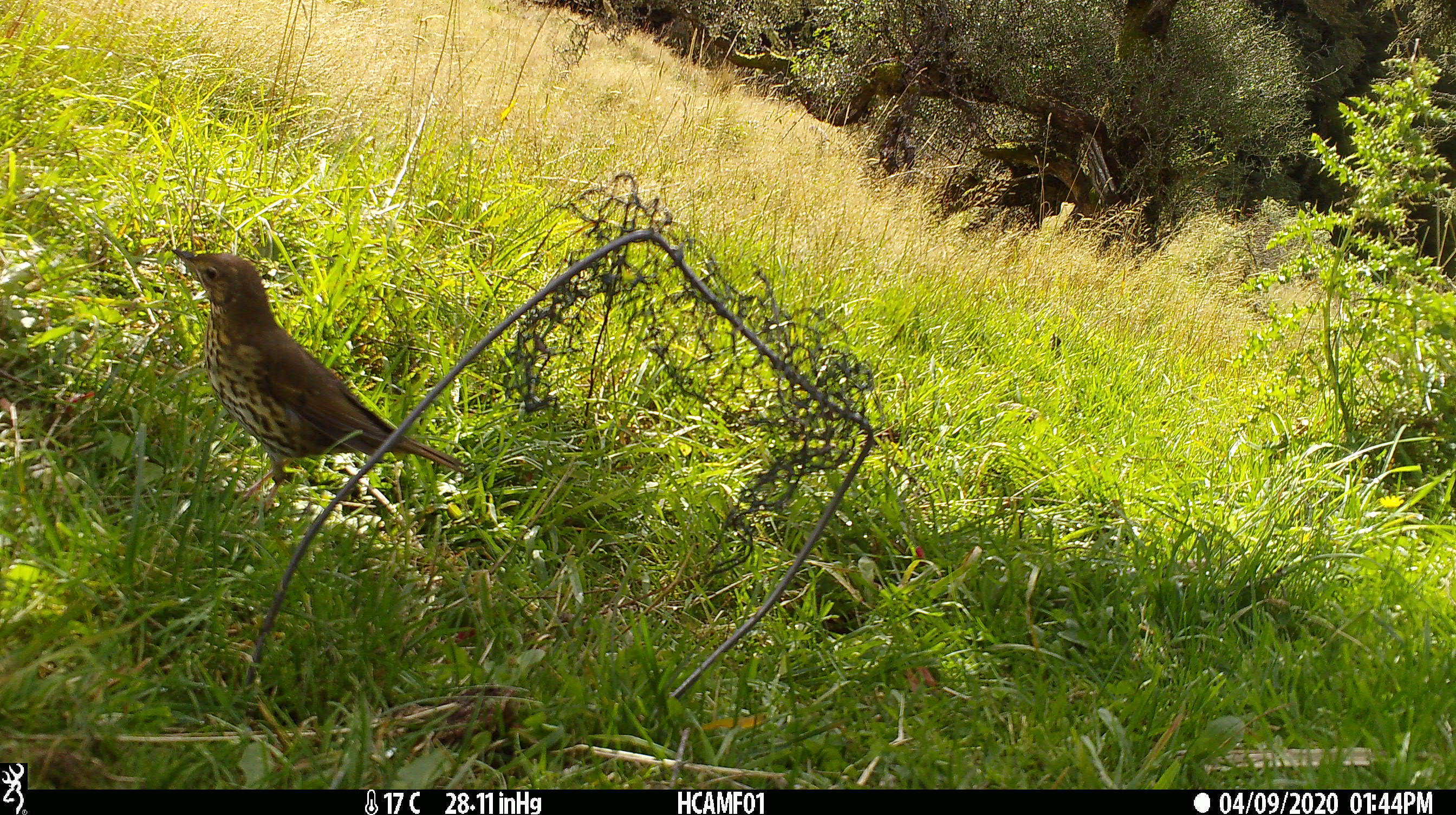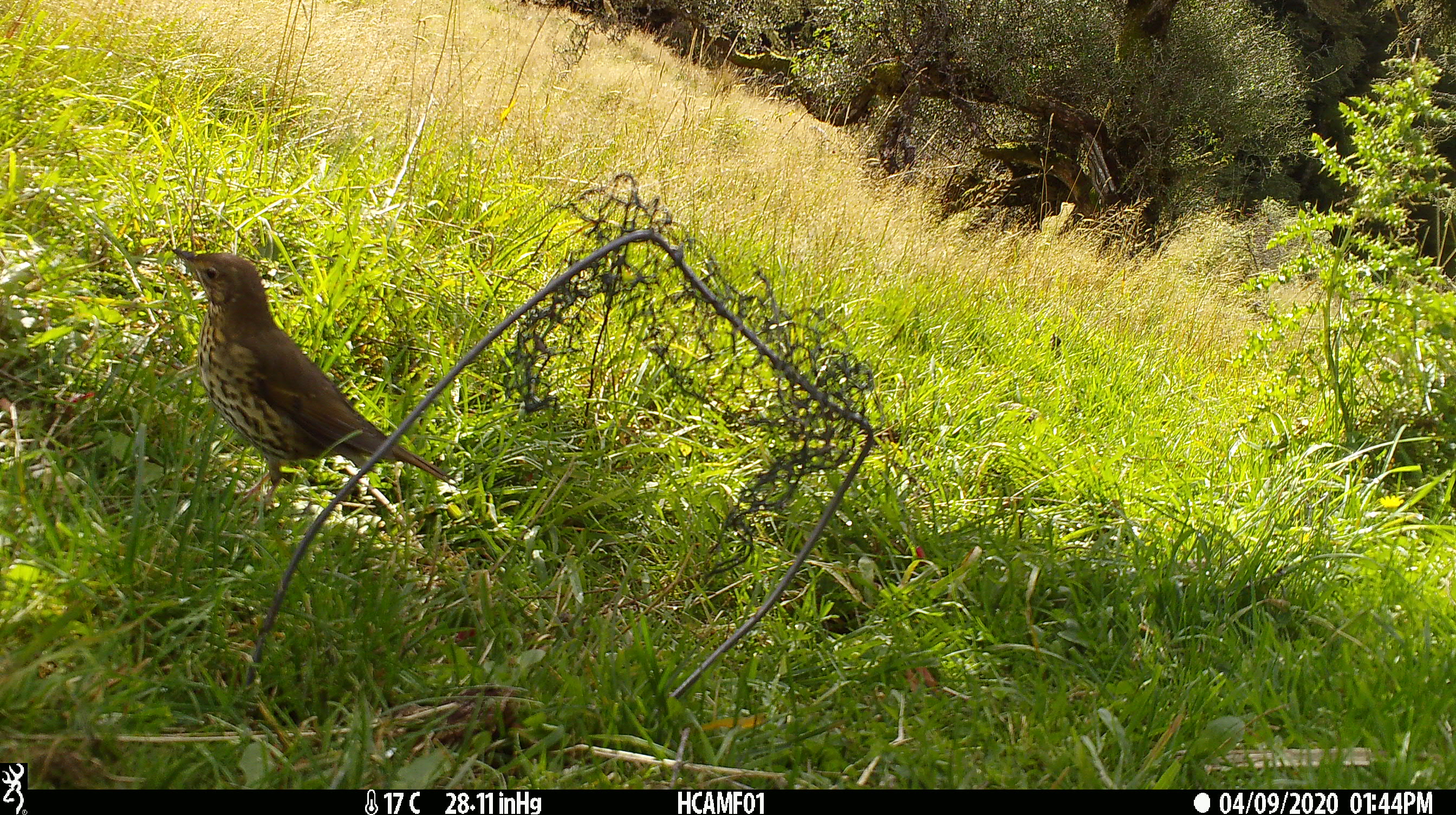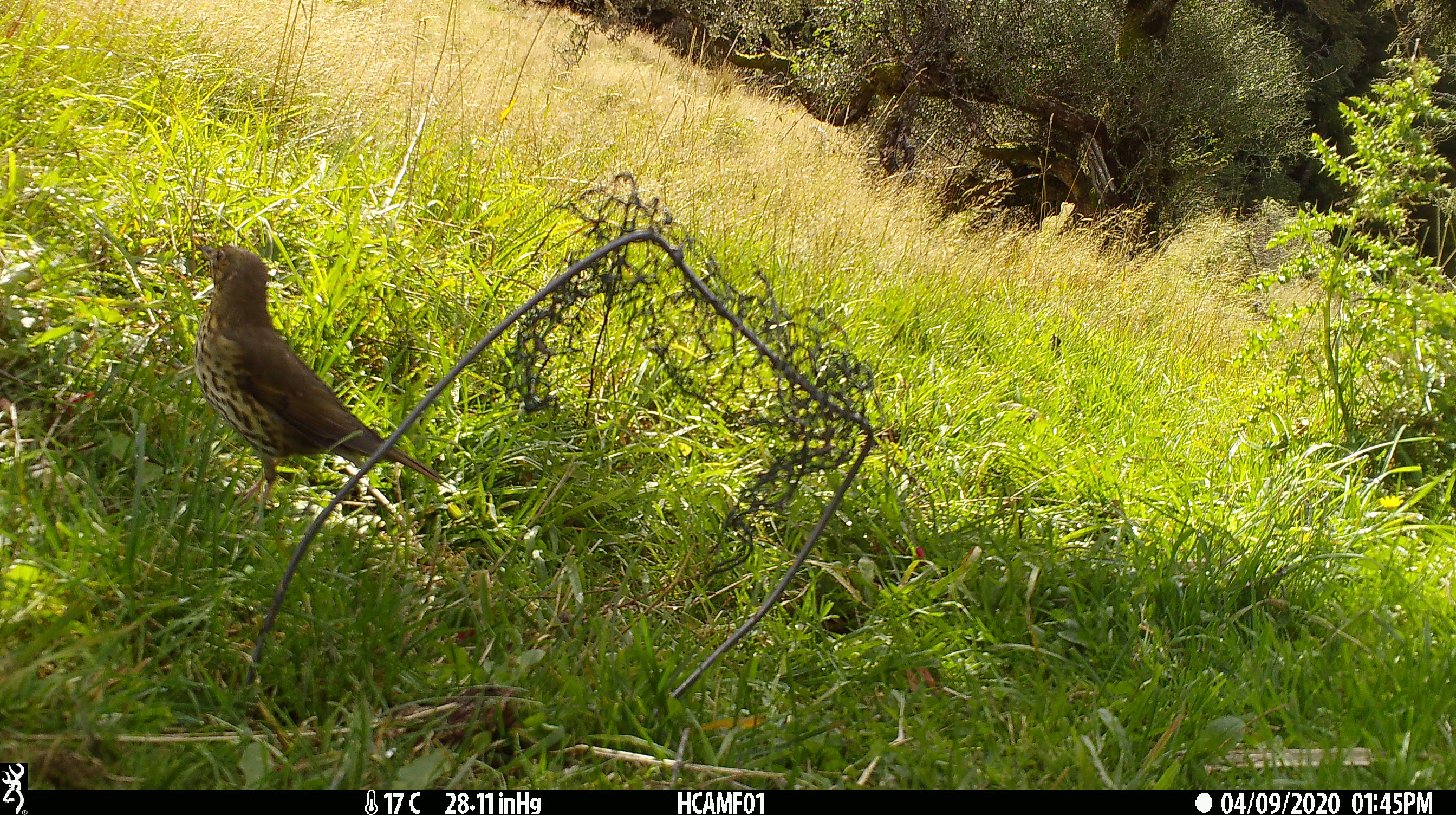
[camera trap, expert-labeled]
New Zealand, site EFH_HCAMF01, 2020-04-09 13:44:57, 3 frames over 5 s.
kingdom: Animalia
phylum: Chordata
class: Aves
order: Passeriformes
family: Turdidae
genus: Turdus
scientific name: Turdus philomelos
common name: song thrush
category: thrush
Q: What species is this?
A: Thrush (song thrush) (Turdus philomelos).